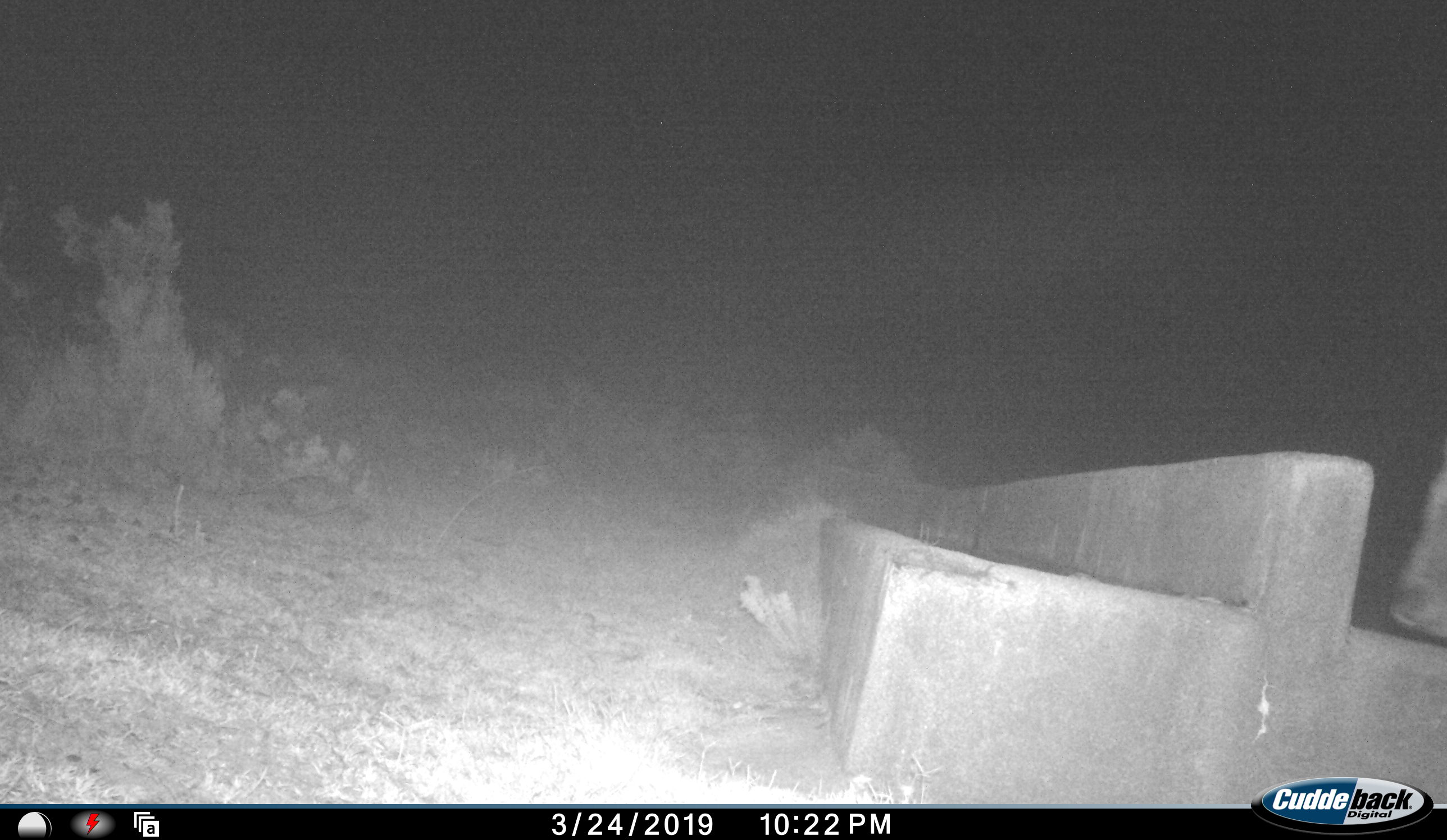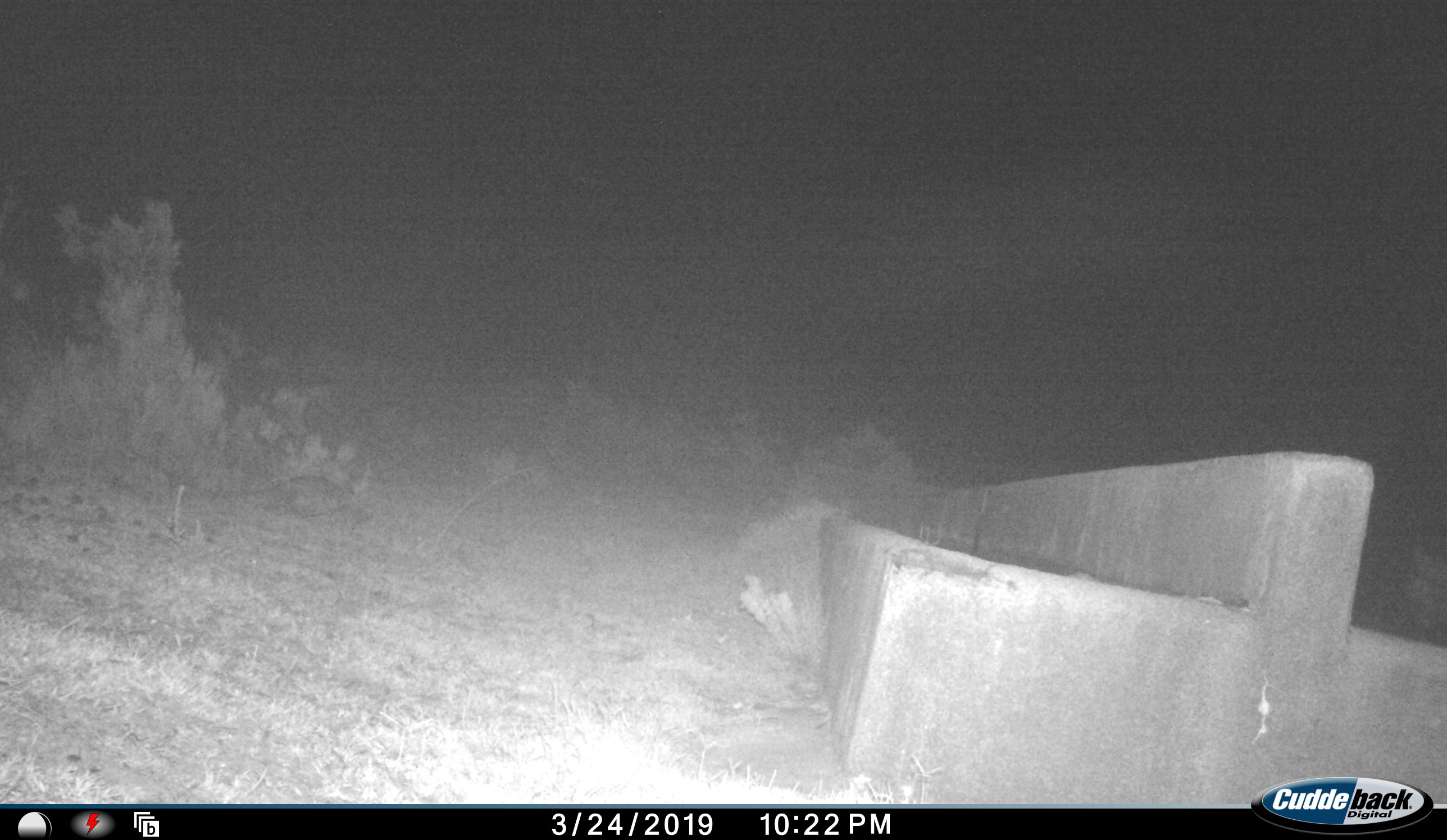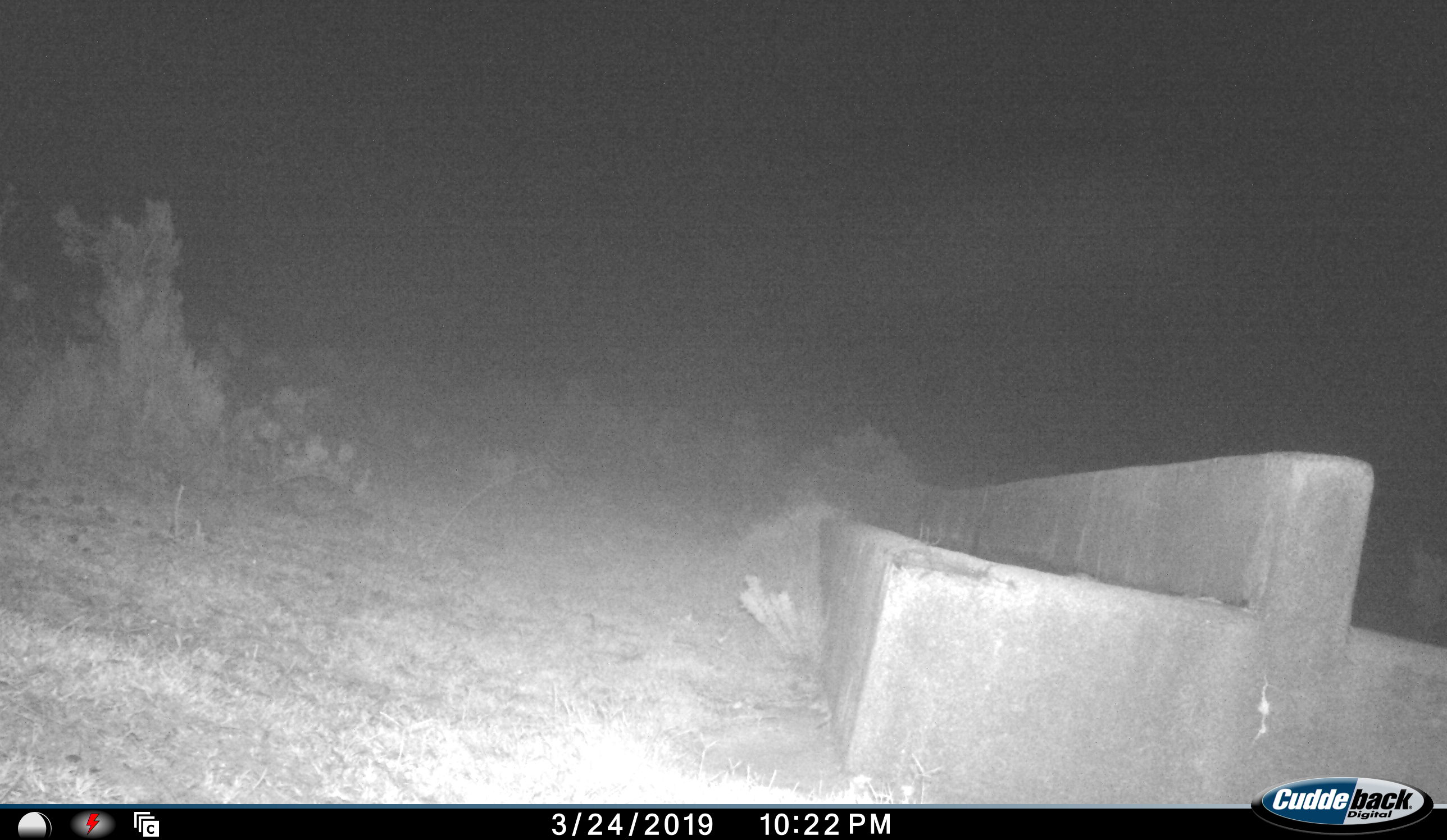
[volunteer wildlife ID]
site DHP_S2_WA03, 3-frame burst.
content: unidentified animal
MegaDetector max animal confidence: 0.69